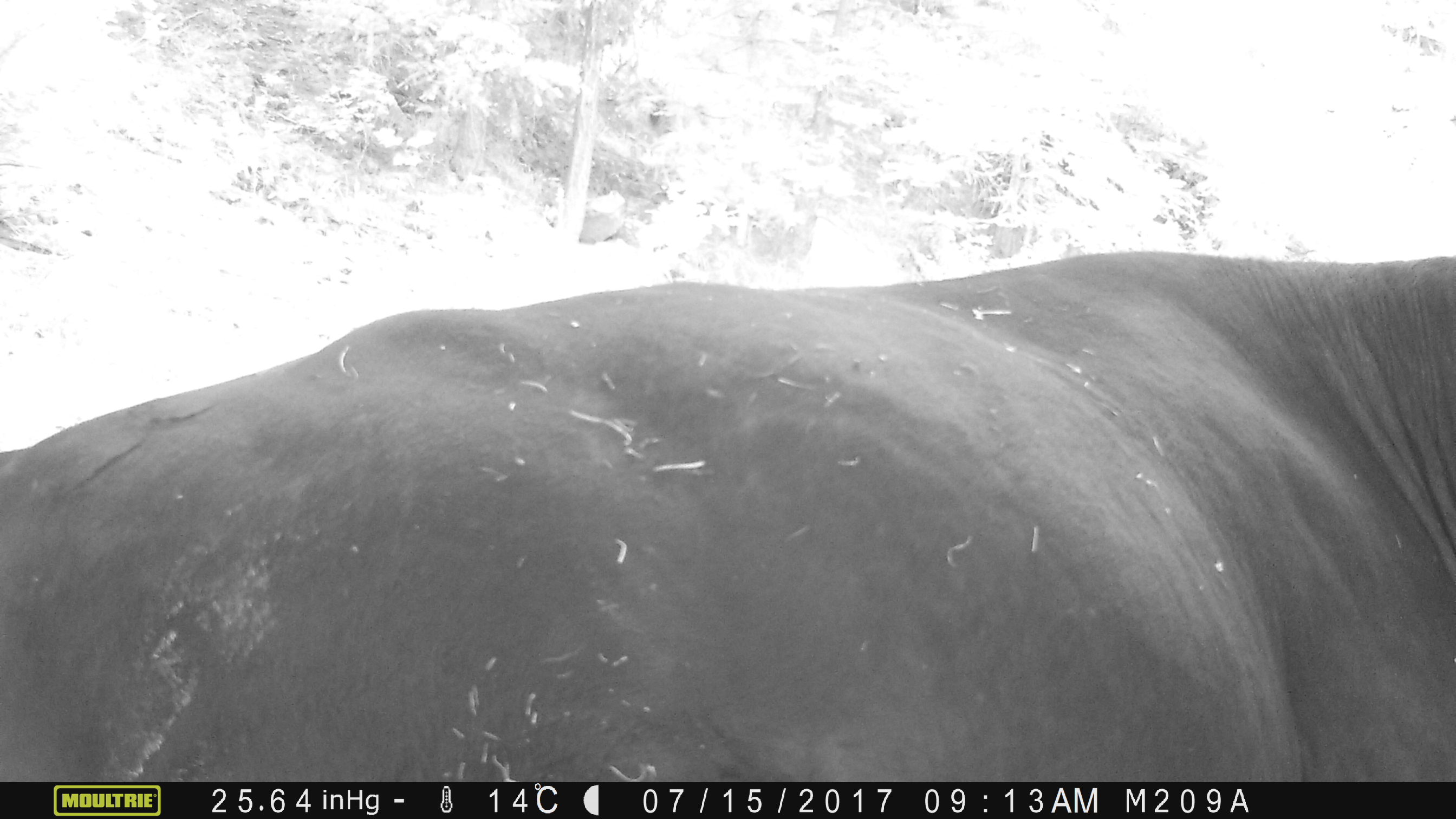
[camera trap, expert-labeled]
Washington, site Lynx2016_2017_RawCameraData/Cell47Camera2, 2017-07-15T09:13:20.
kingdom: Animalia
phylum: Chordata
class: Mammalia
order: Artiodactyla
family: Bovidae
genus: Bos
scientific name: Bos taurus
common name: domestic cattle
Domestic cattle (Bos taurus). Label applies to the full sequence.